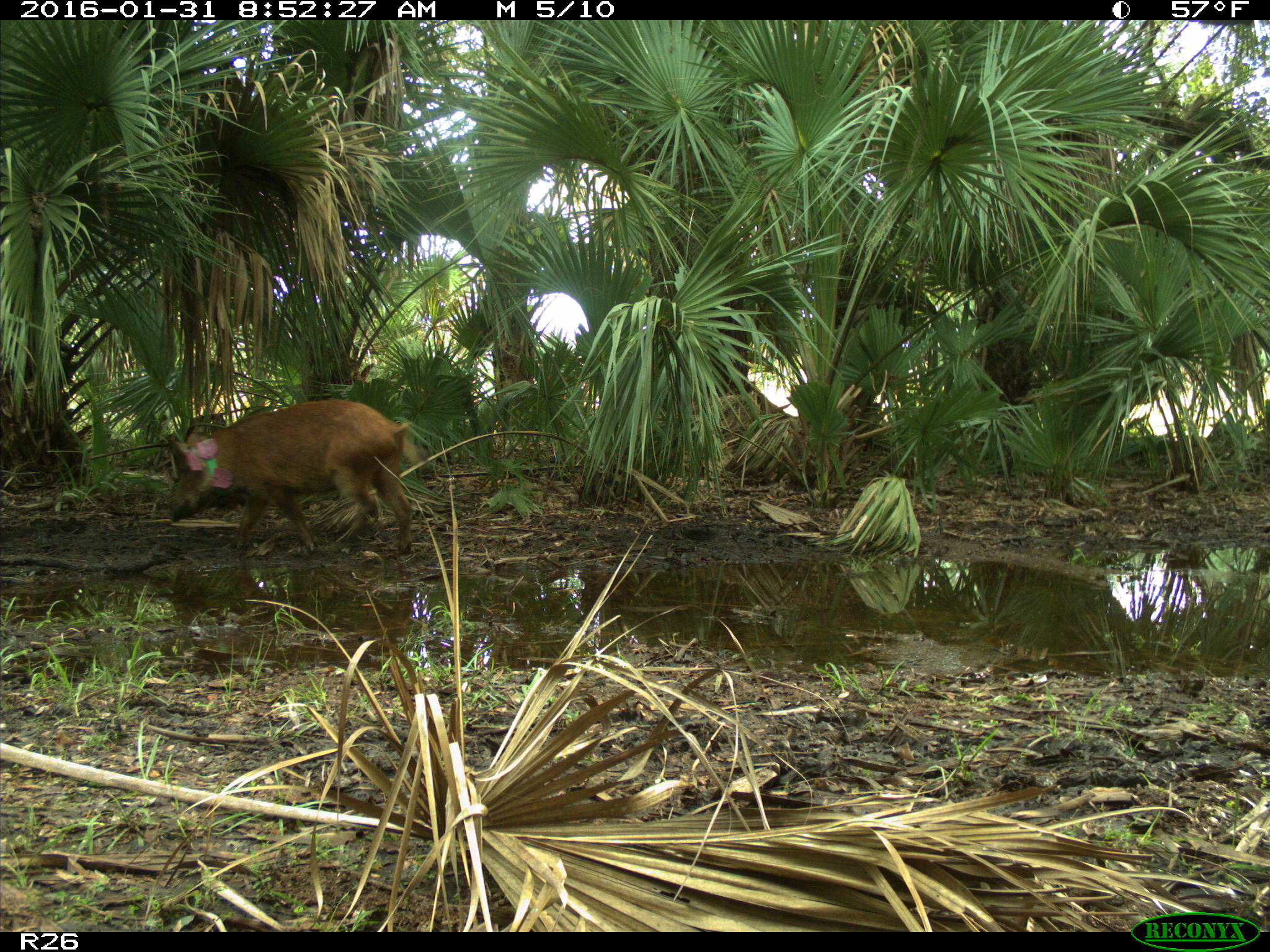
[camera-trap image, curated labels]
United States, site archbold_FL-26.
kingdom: Animalia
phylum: Chordata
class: Mammalia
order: Artiodactyla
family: Suidae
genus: Sus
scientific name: Sus scrofa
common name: wild boar